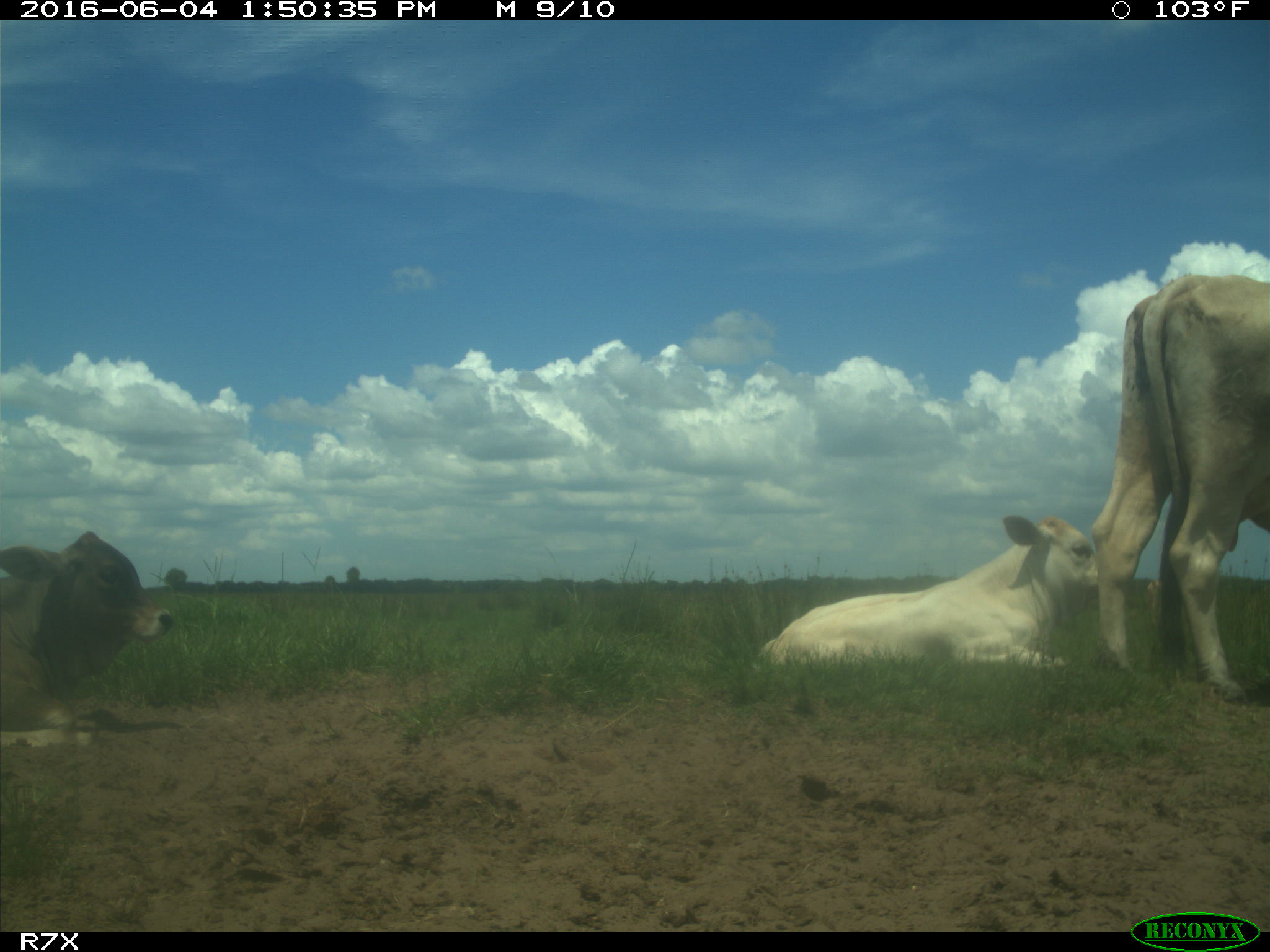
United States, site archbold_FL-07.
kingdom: Animalia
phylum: Chordata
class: Mammalia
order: Artiodactyla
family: Bovidae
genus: Bos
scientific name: Bos taurus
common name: domestic cow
Bos taurus (domestic cow).